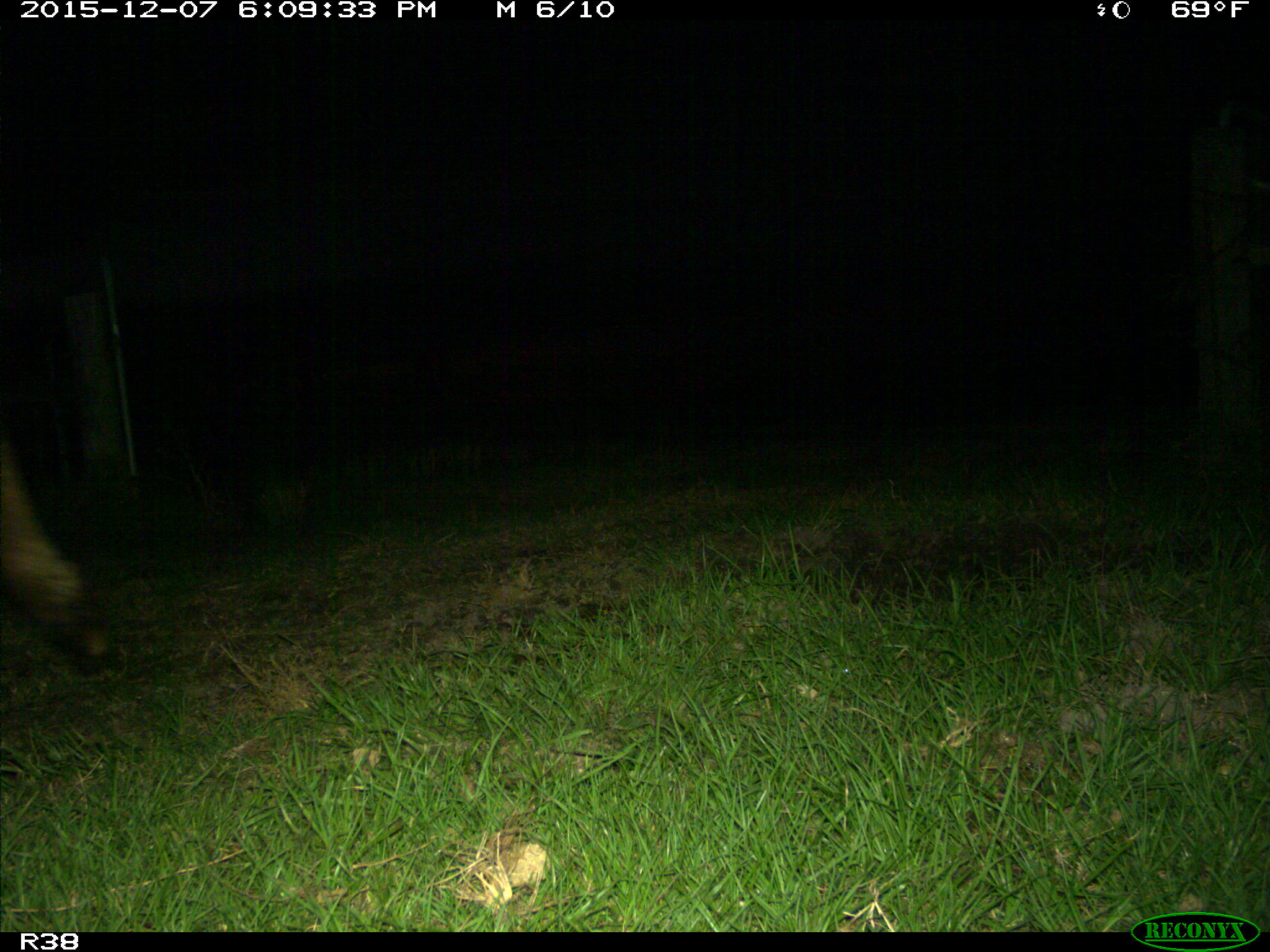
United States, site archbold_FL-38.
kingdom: Animalia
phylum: Chordata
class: Mammalia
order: Artiodactyla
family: Bovidae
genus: Bos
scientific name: Bos taurus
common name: domestic cow